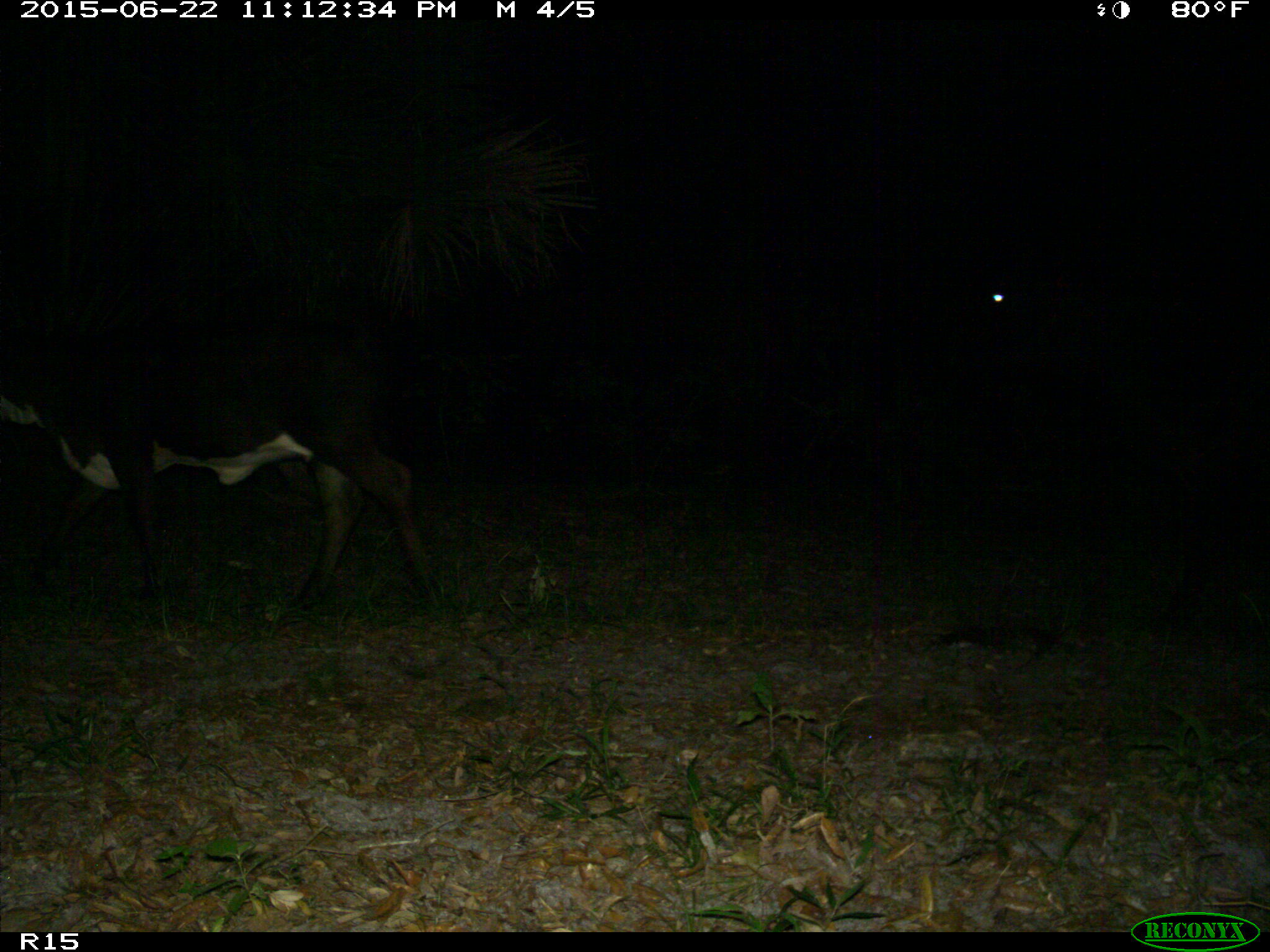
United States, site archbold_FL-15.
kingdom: Animalia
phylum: Chordata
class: Mammalia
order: Artiodactyla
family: Bovidae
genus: Bos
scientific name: Bos taurus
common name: domestic cow